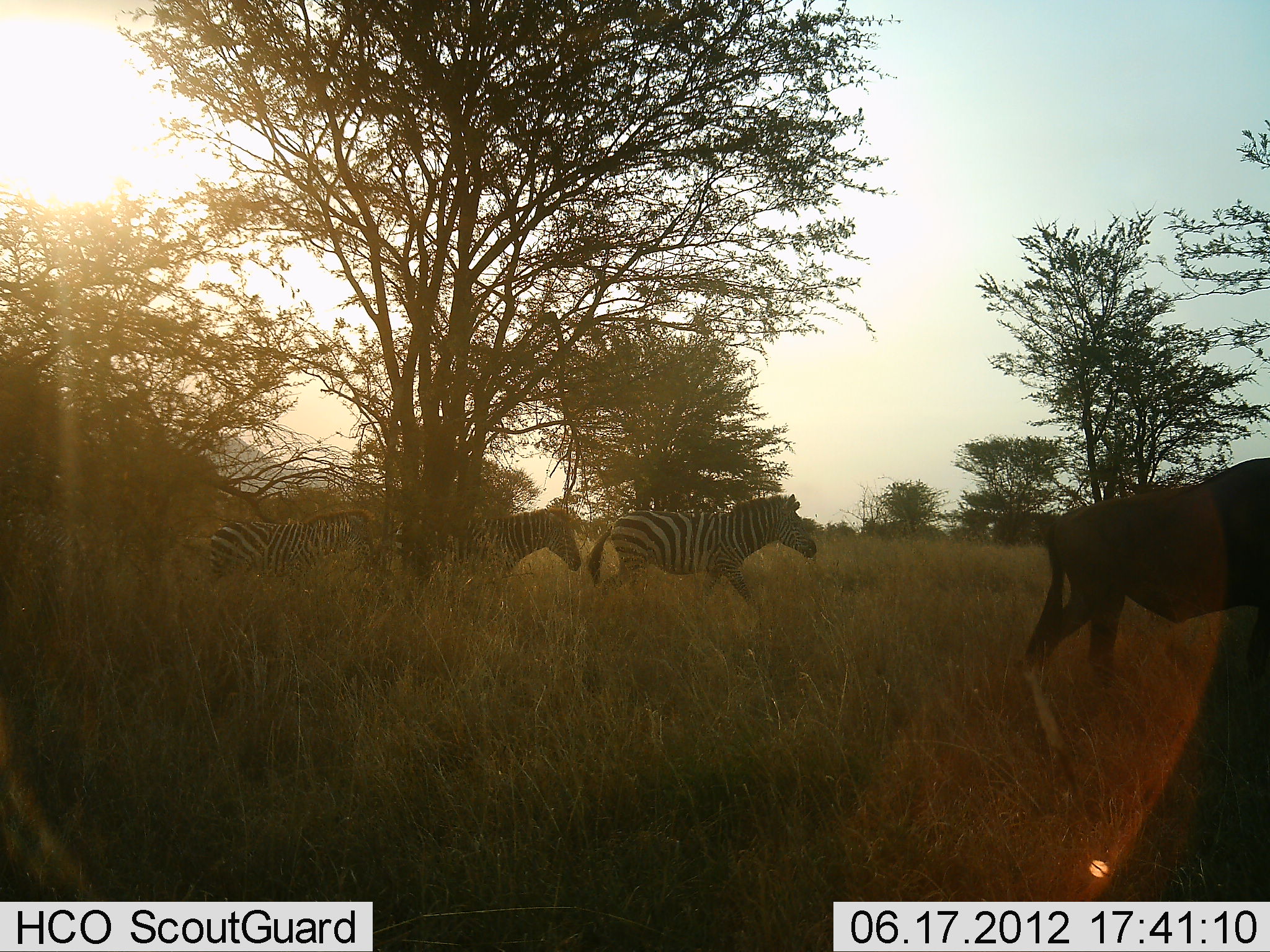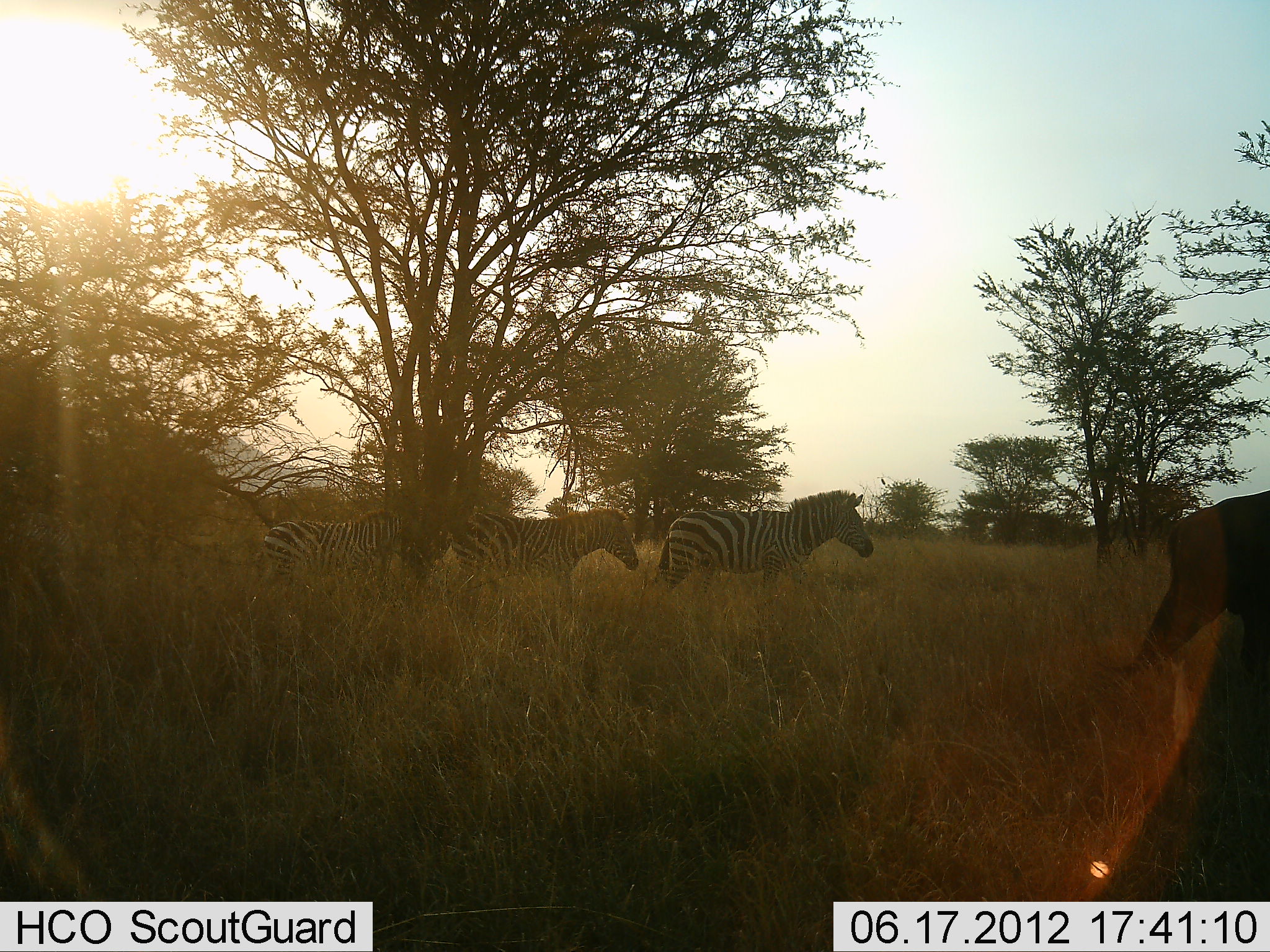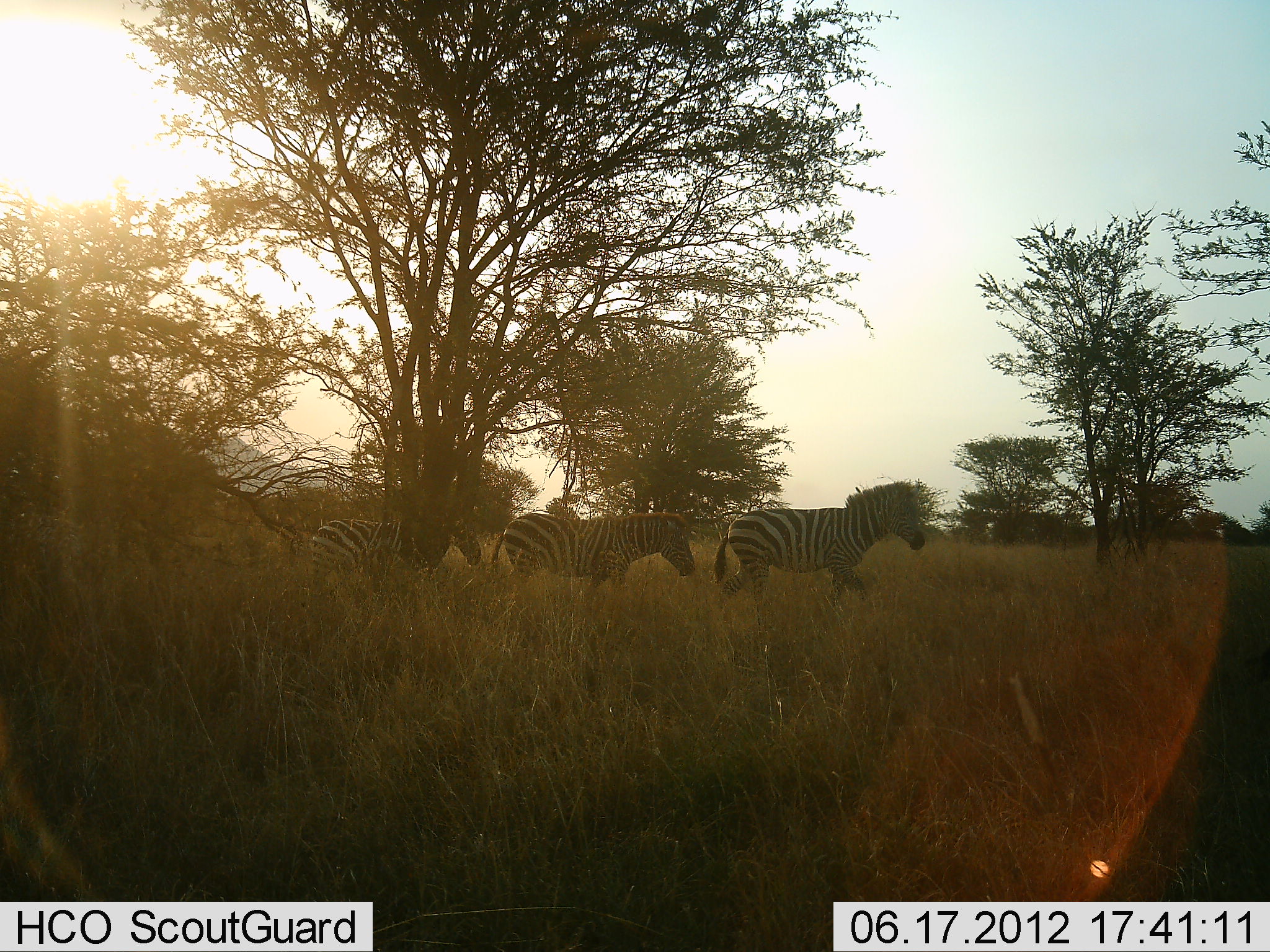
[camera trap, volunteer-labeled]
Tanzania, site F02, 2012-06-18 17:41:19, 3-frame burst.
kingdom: Animalia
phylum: Chordata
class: Mammalia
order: Artiodactyla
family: Bovidae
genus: Connochaetes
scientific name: Connochaetes taurinus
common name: blue wildebeest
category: wildebeest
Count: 1.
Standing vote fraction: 0%.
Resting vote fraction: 0%.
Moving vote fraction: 100%.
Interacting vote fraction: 0%.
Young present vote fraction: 0%.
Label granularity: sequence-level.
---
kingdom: Animalia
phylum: Chordata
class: Mammalia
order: Perissodactyla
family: Equidae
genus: Equus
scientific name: Equus quagga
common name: plains zebra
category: zebra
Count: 3.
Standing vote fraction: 0%.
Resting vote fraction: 0%.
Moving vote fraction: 100%.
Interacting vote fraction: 0%.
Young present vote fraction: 0%.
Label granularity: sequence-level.